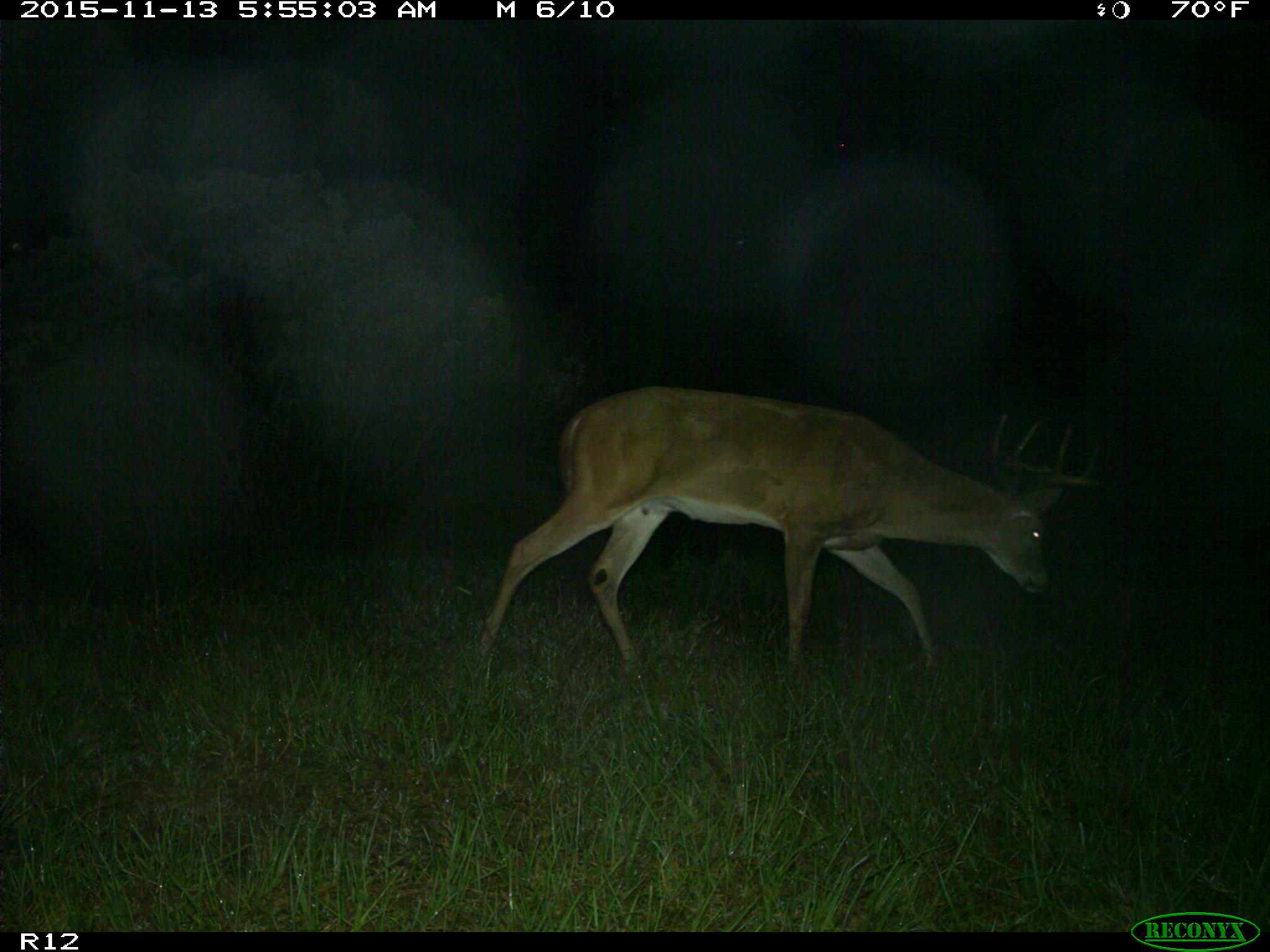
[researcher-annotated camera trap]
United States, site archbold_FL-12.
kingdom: Animalia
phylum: Chordata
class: Mammalia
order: Artiodactyla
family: Cervidae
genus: Odocoileus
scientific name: Odocoileus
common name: deer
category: unidentified deer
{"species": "unidentified deer (deer) (Odocoileus)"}